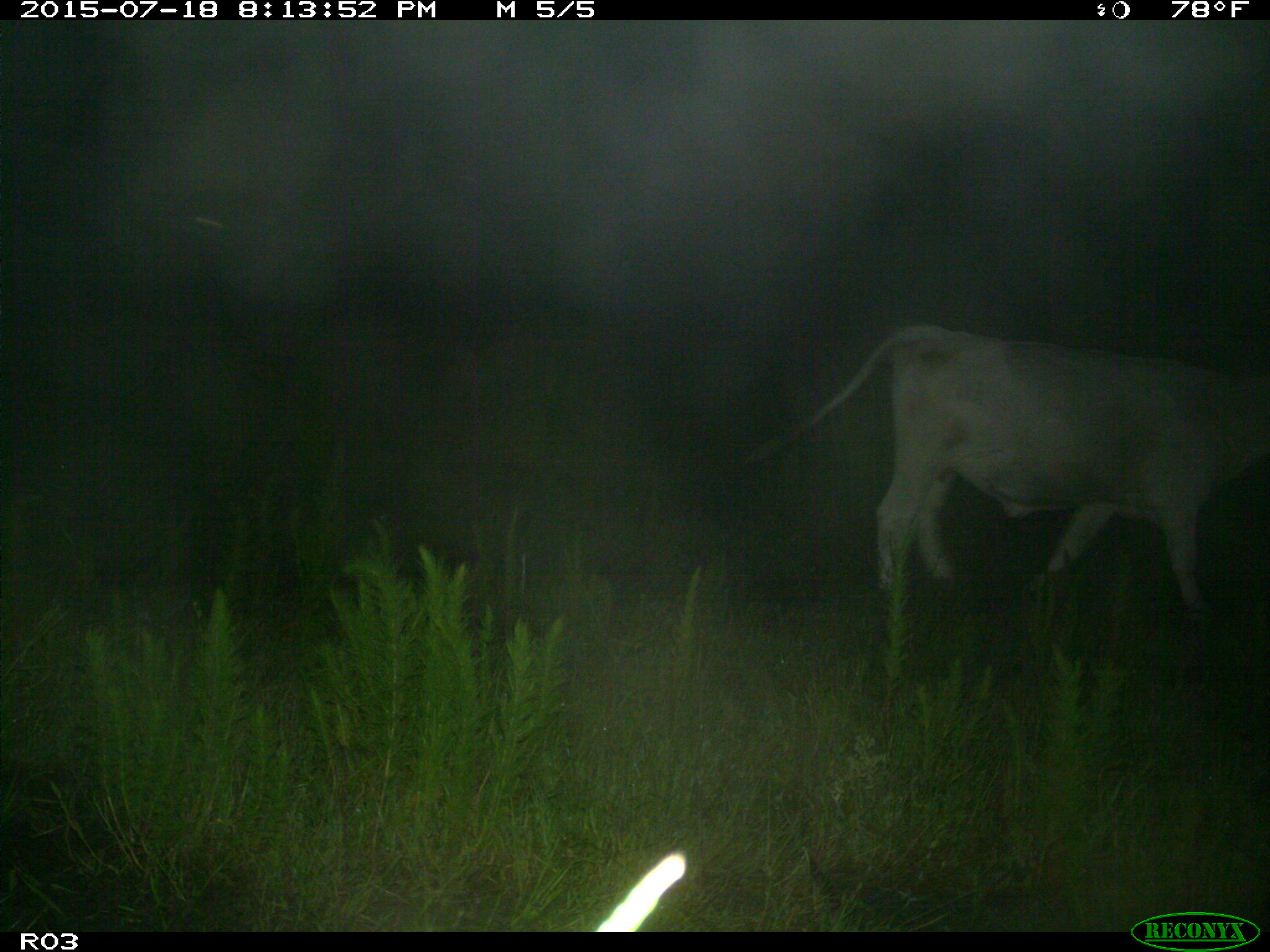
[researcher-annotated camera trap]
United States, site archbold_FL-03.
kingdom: Animalia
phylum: Chordata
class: Mammalia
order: Artiodactyla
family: Bovidae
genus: Bos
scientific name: Bos taurus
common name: domestic cow